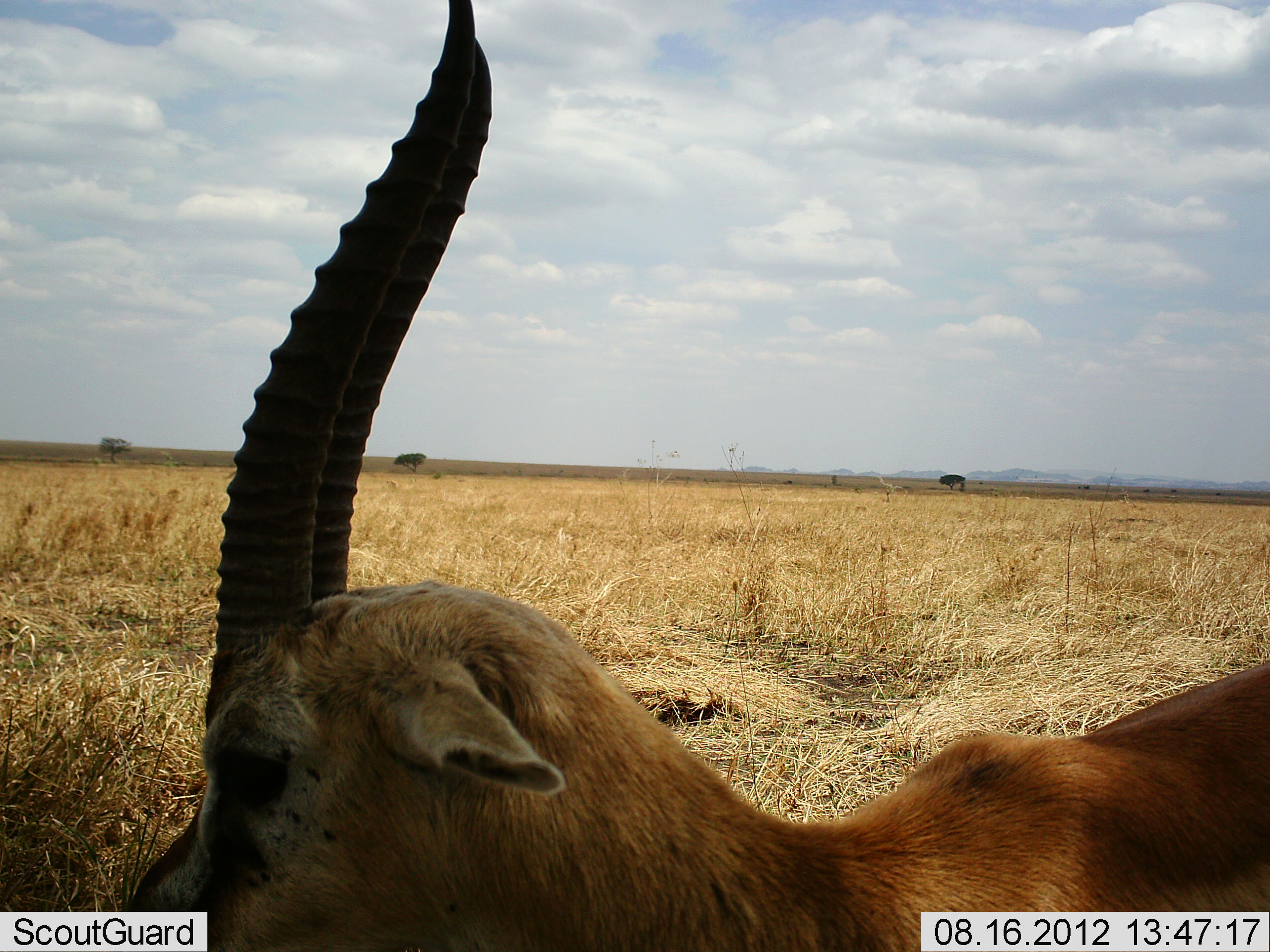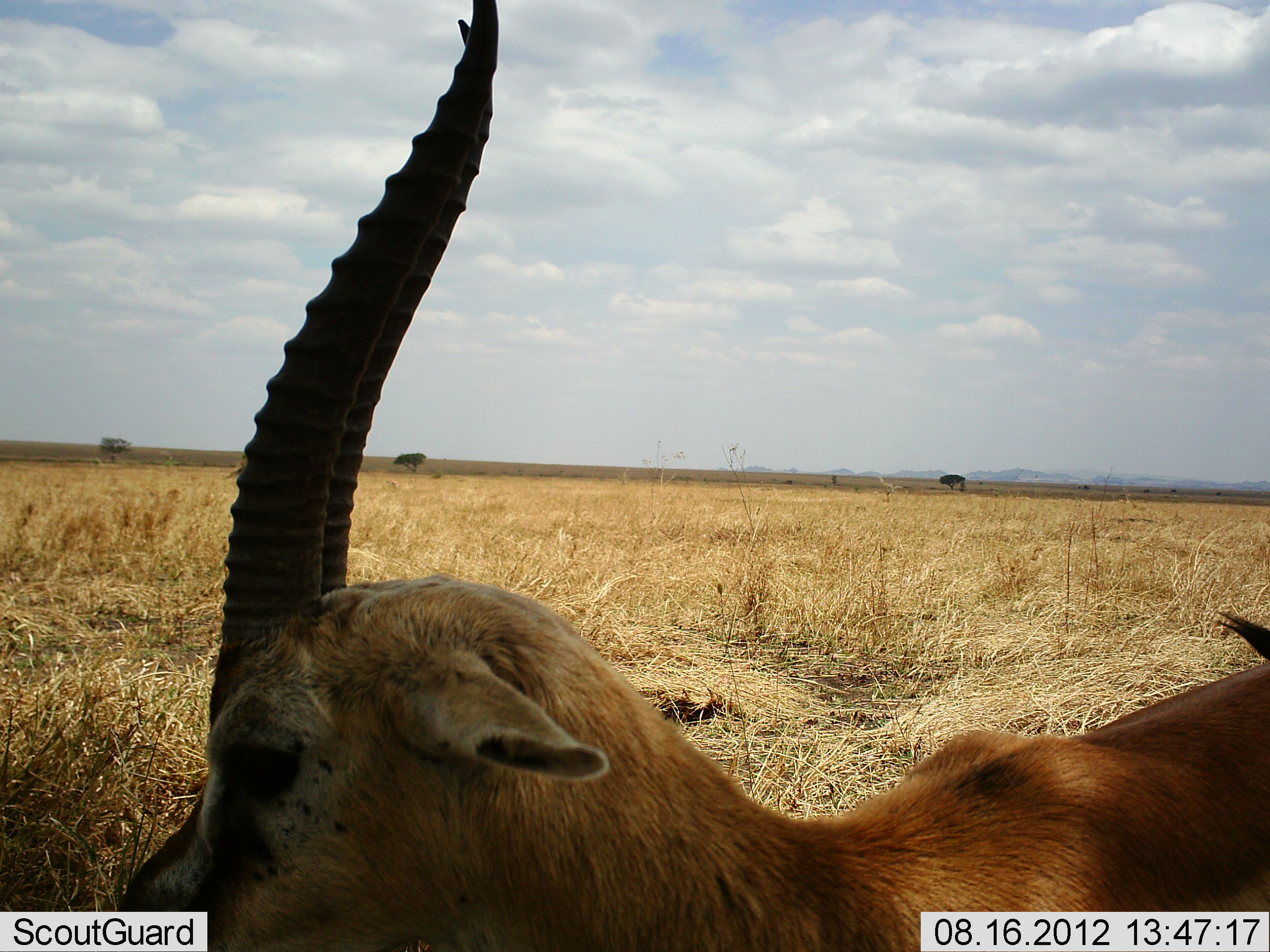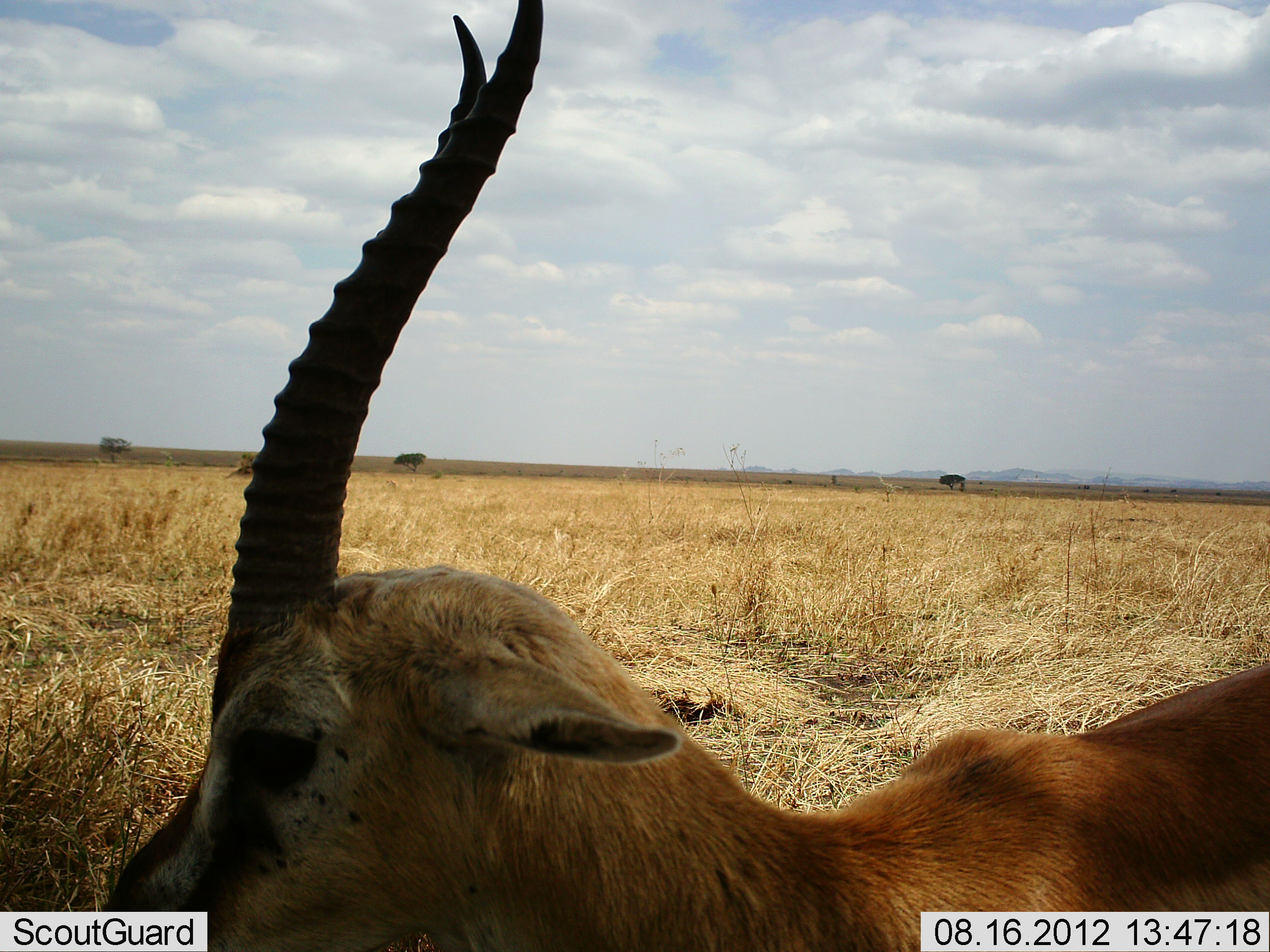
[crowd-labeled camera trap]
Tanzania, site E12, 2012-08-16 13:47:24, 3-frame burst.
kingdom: Animalia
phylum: Chordata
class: Mammalia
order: Artiodactyla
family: Bovidae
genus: Eudorcas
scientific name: Eudorcas thomsonii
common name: thomson's gazelle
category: gazellethomsons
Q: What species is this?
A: Gazellethomsons (thomson's gazelle) (Eudorcas thomsonii).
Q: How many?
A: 1.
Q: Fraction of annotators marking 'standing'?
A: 100%.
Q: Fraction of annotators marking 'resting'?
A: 0%.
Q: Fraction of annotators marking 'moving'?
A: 0%.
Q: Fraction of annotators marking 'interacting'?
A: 0%.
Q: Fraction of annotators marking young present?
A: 0%.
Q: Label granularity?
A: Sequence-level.